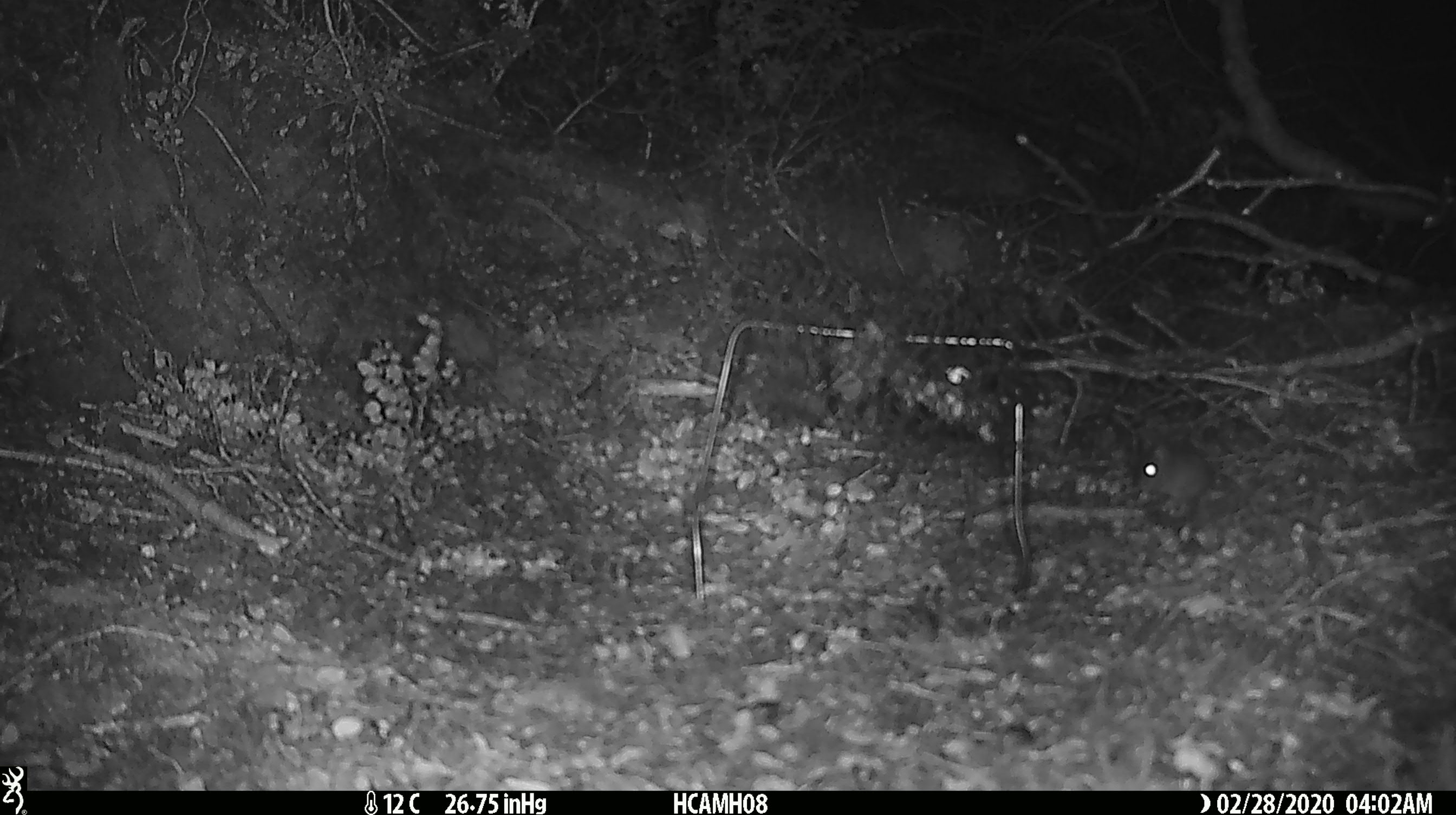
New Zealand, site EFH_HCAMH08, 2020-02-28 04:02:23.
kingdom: Animalia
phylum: Chordata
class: Mammalia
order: Rodentia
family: Muridae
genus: Mus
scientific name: Mus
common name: mouse